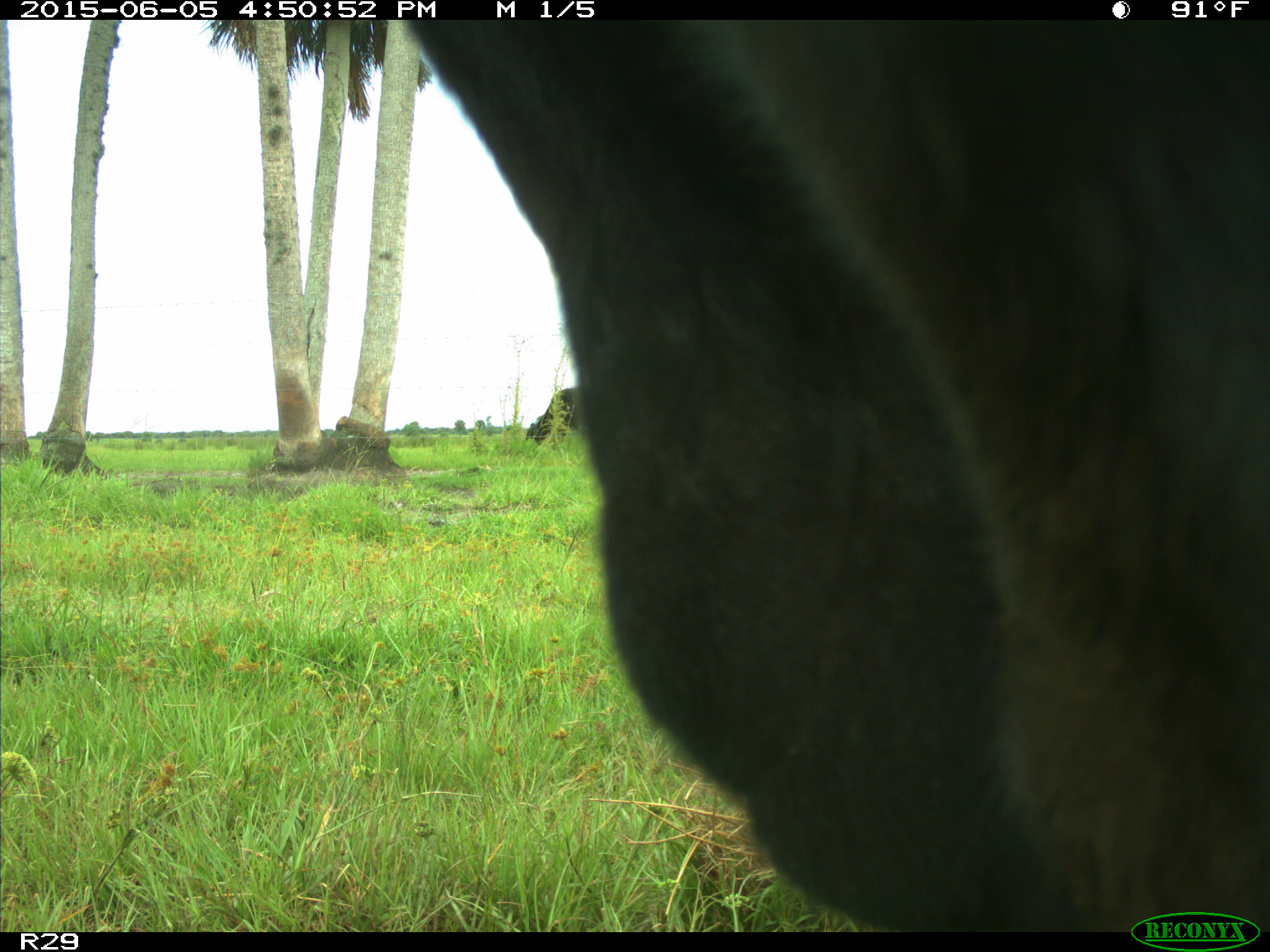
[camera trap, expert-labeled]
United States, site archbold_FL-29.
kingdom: Animalia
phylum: Chordata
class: Mammalia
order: Artiodactyla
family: Bovidae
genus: Bos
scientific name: Bos taurus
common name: domestic cow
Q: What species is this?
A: Bos taurus (domestic cow).